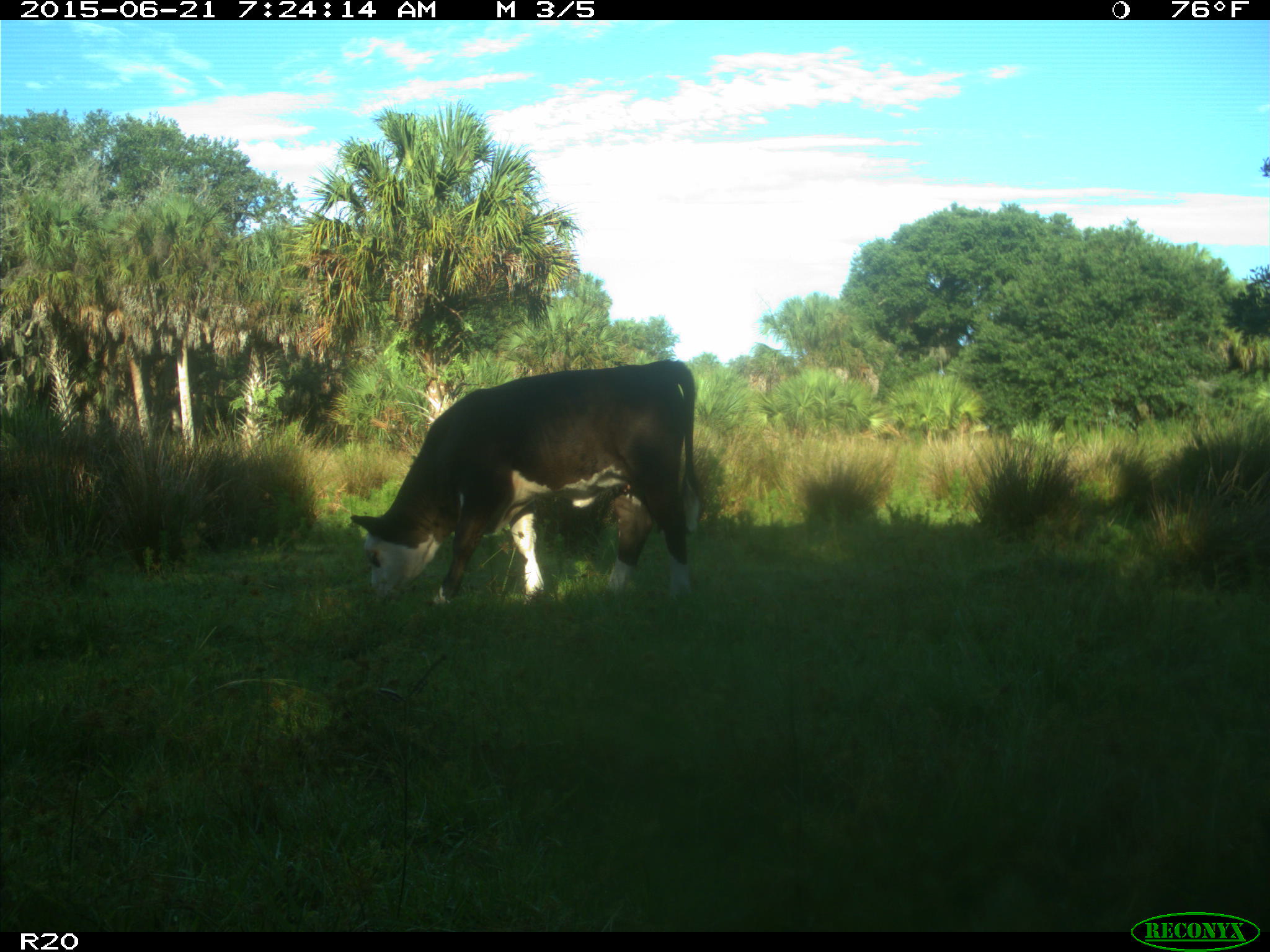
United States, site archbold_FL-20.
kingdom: Animalia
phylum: Chordata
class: Mammalia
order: Artiodactyla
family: Bovidae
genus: Bos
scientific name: Bos taurus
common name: domestic cow